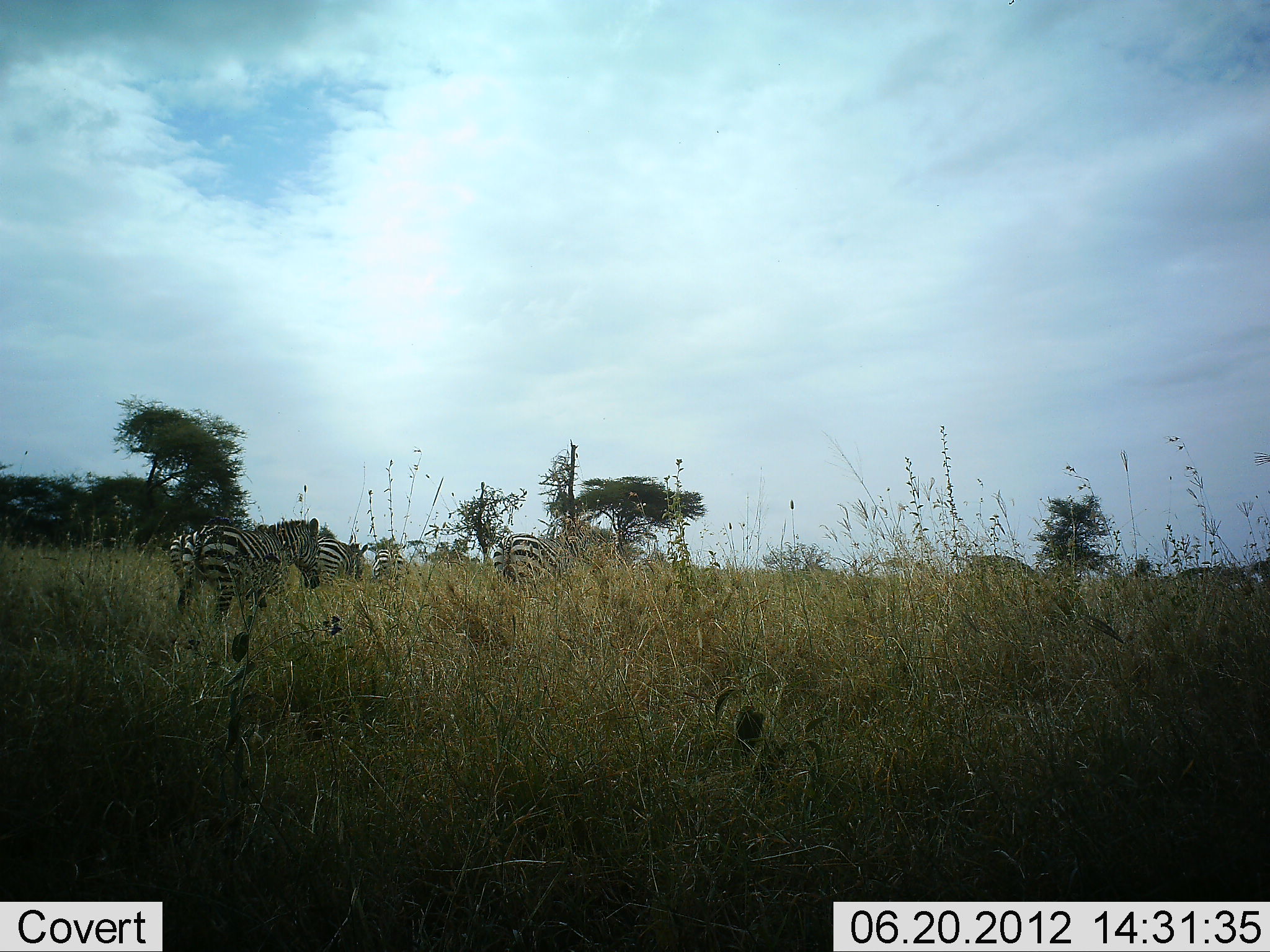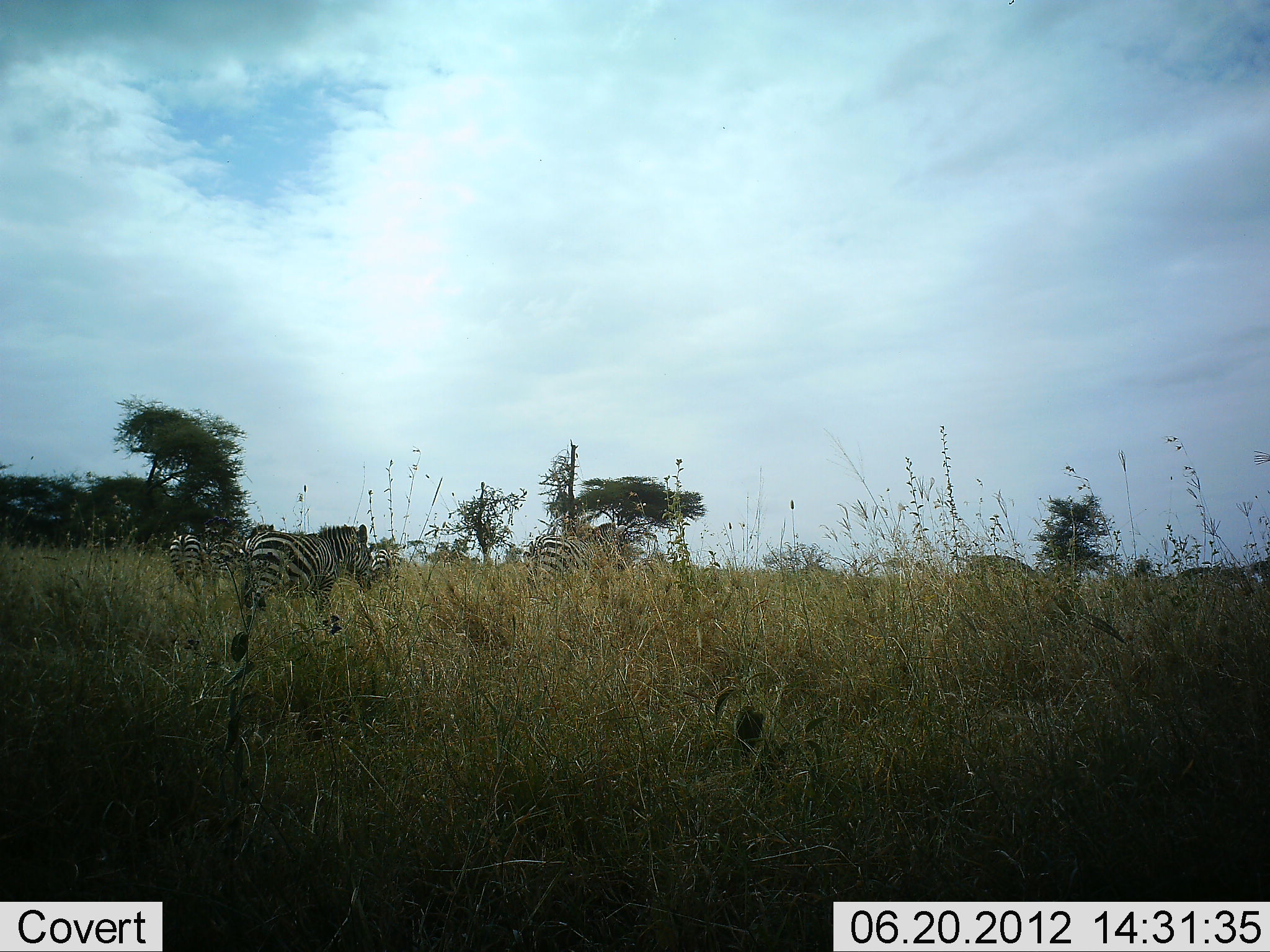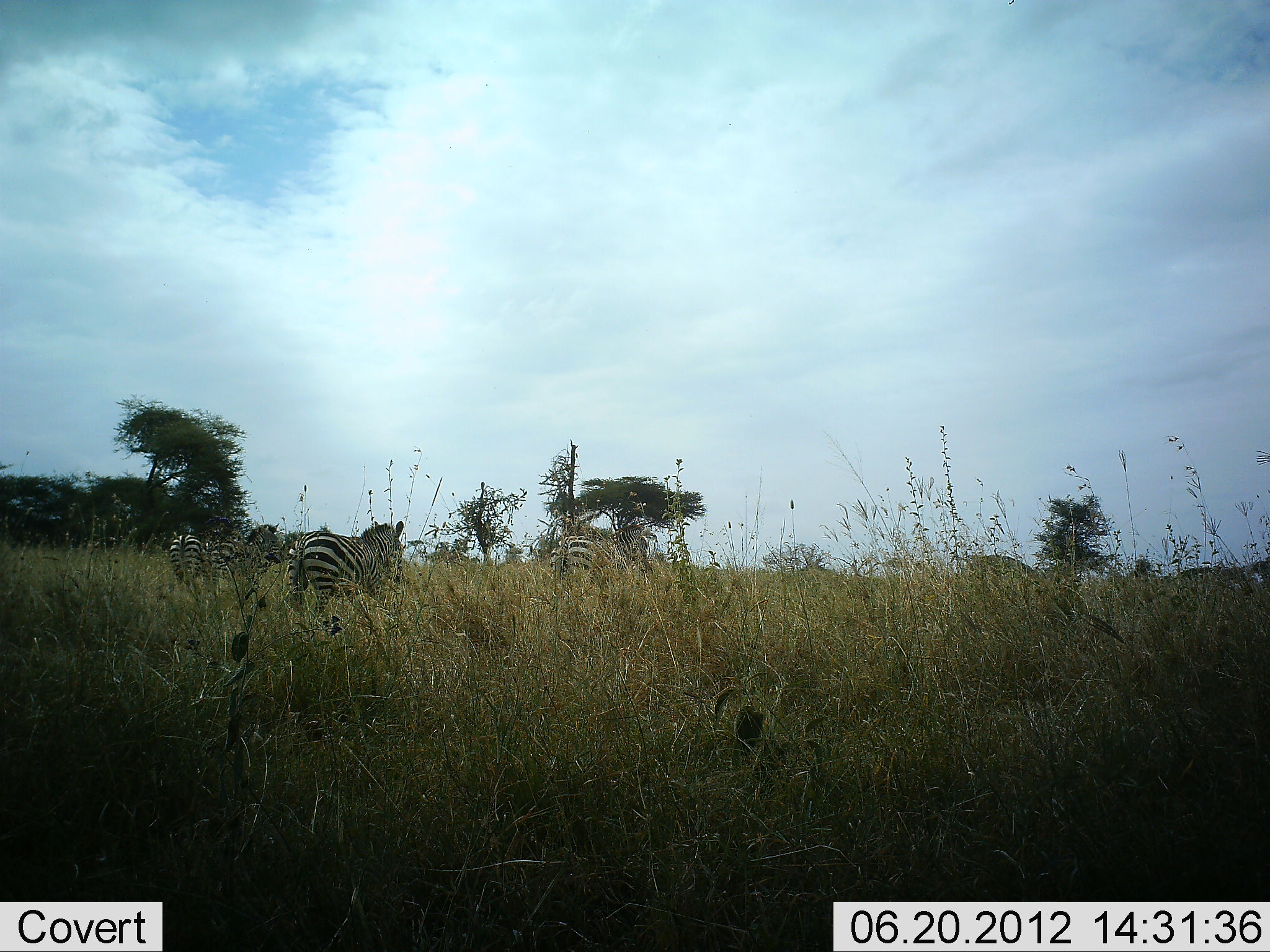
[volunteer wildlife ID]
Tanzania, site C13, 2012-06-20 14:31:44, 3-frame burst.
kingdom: Animalia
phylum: Chordata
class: Mammalia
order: Perissodactyla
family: Equidae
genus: Equus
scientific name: Equus quagga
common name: plains zebra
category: zebra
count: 5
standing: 50%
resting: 0%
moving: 100%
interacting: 0%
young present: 0%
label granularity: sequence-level